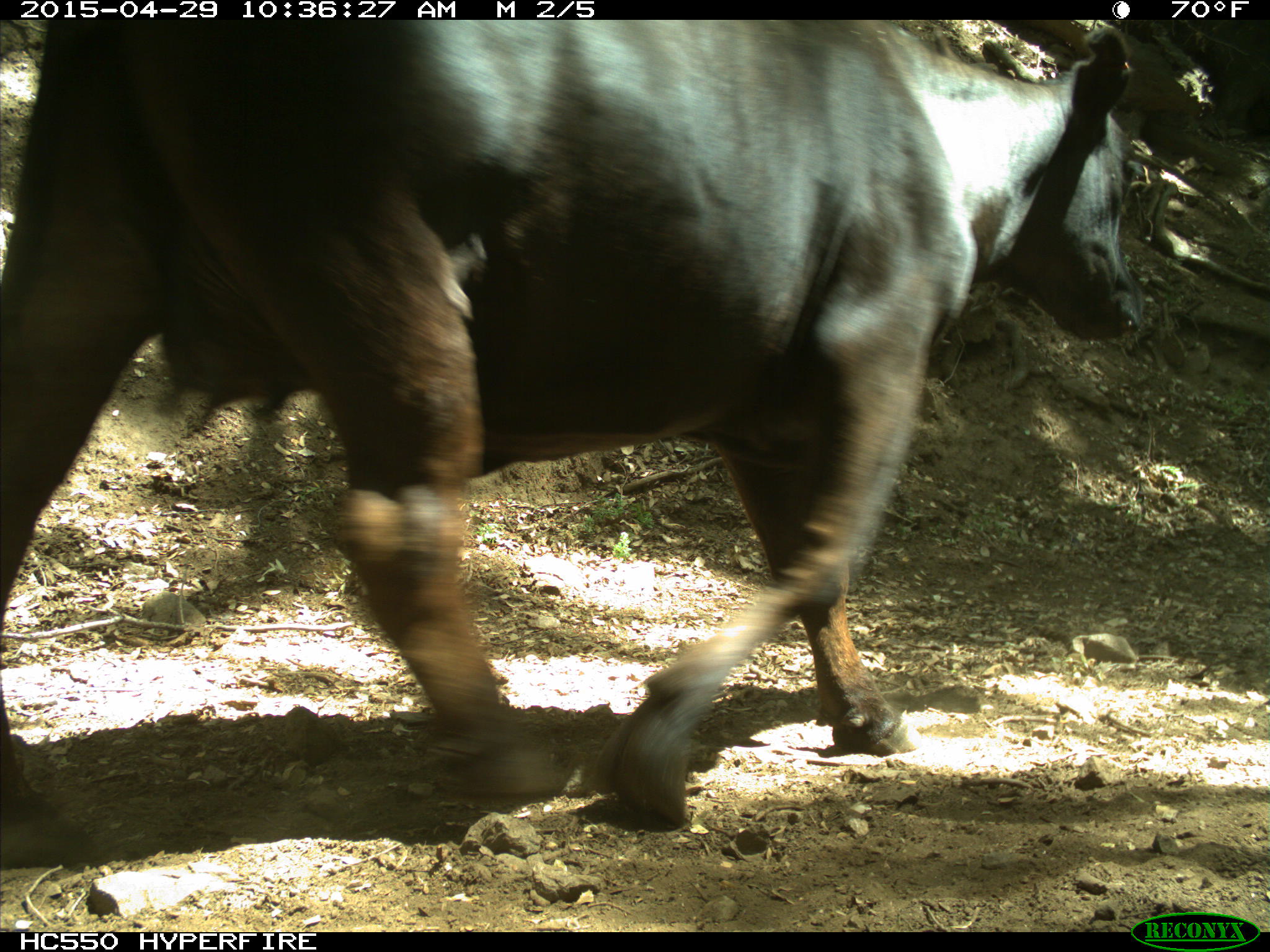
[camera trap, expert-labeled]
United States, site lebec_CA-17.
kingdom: Animalia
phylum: Chordata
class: Mammalia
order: Artiodactyla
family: Bovidae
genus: Bos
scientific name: Bos taurus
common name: domestic cow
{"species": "Bos taurus (domestic cow)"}